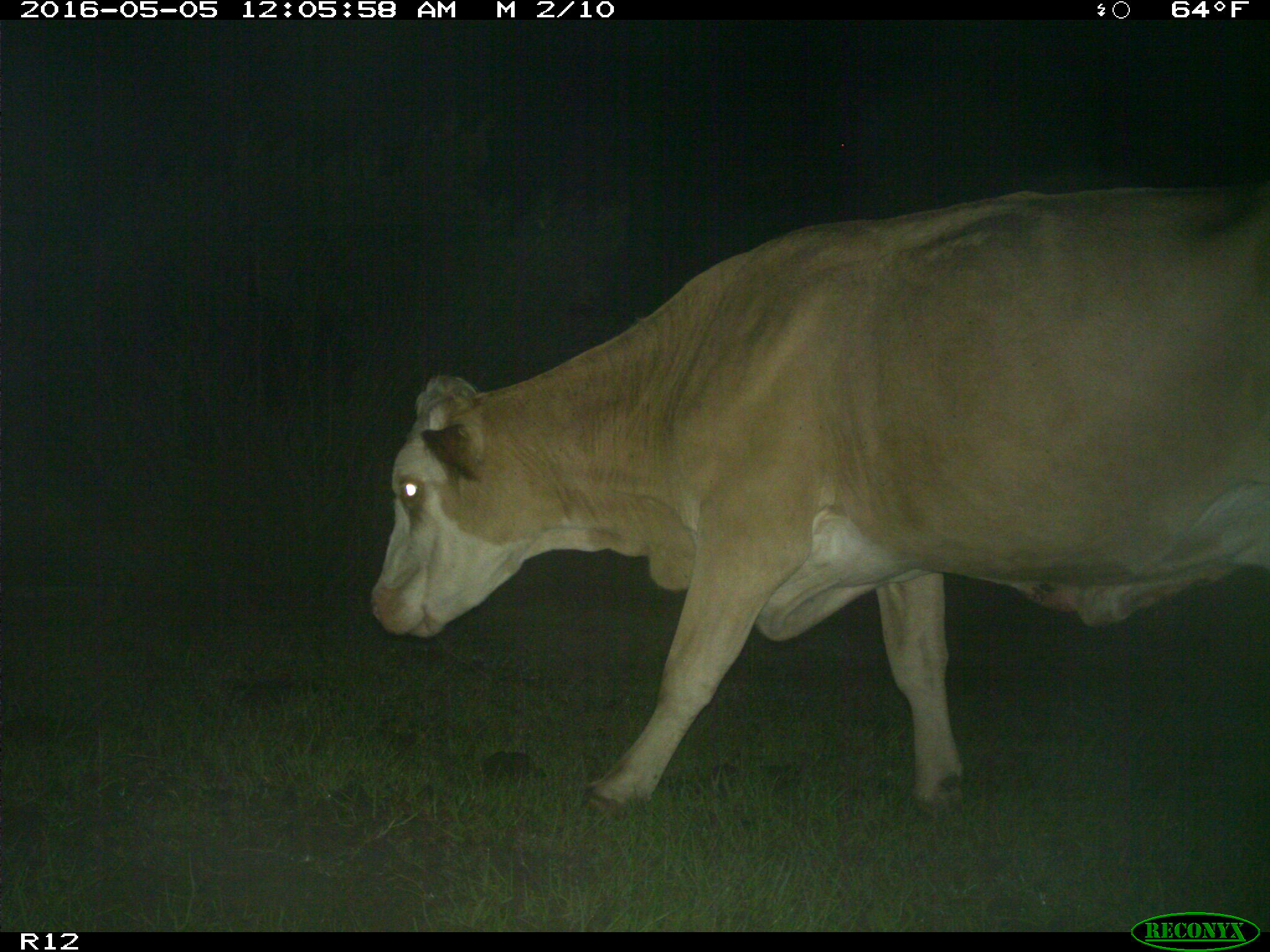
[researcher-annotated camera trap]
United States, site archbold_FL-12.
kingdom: Animalia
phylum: Chordata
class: Mammalia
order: Artiodactyla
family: Bovidae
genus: Bos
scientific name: Bos taurus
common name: domestic cow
Bos taurus (domestic cow).